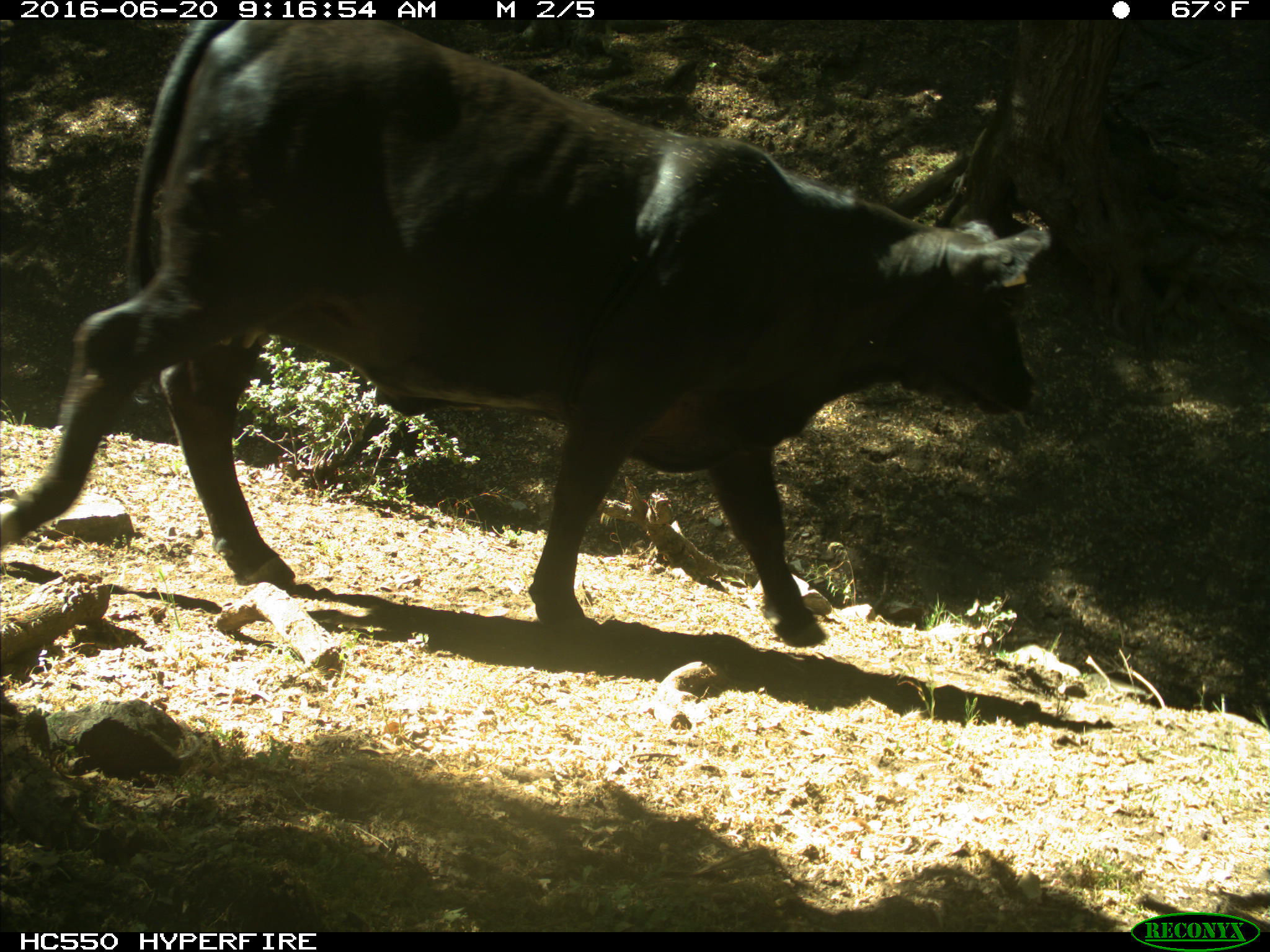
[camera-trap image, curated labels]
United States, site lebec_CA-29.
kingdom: Animalia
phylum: Chordata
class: Mammalia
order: Artiodactyla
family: Bovidae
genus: Bos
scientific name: Bos taurus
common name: domestic cow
Bos taurus (domestic cow).